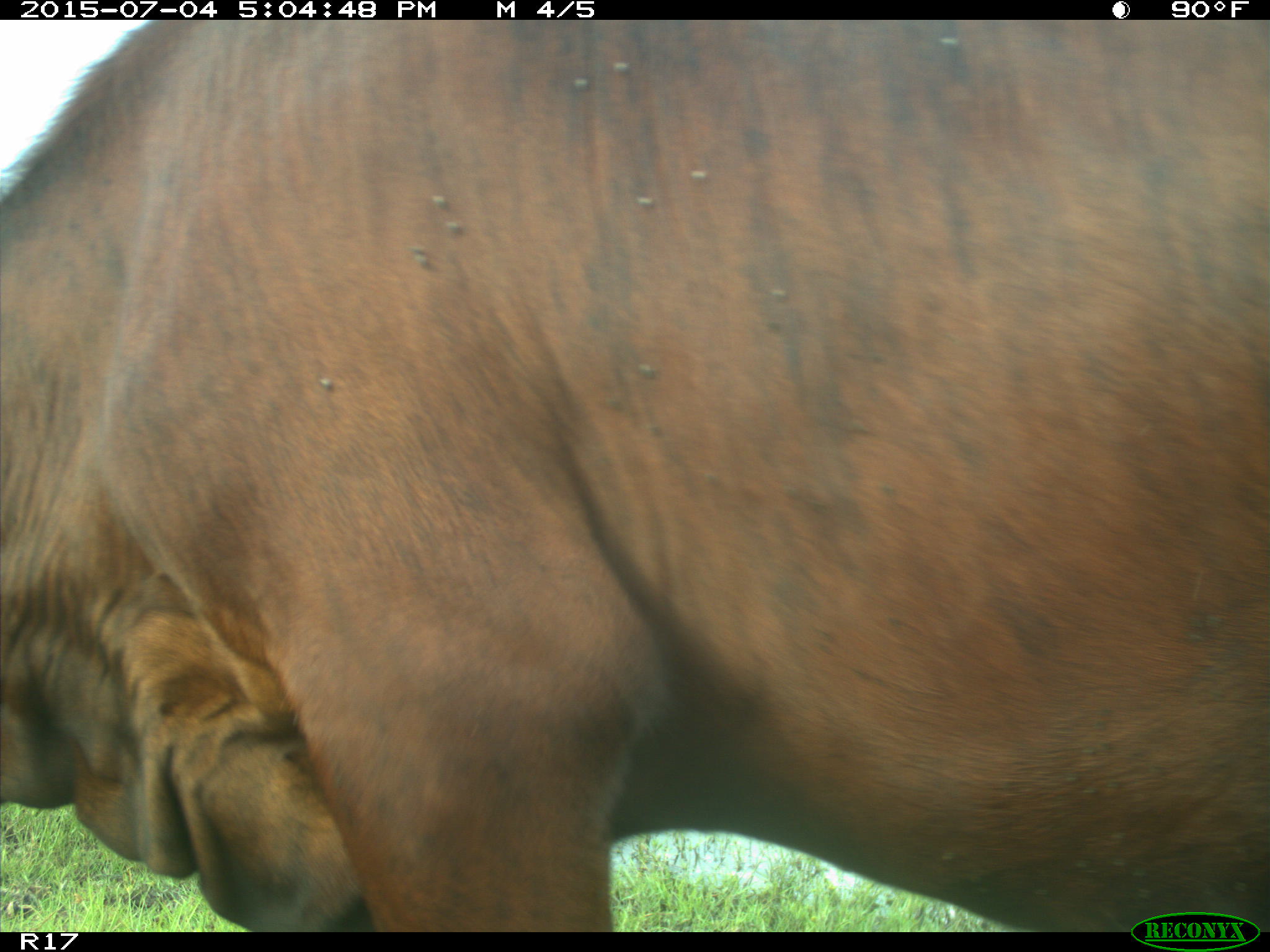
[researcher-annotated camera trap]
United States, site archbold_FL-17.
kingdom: Animalia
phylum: Chordata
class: Mammalia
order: Artiodactyla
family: Bovidae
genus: Bos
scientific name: Bos taurus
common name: domestic cow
Bos taurus (domestic cow).